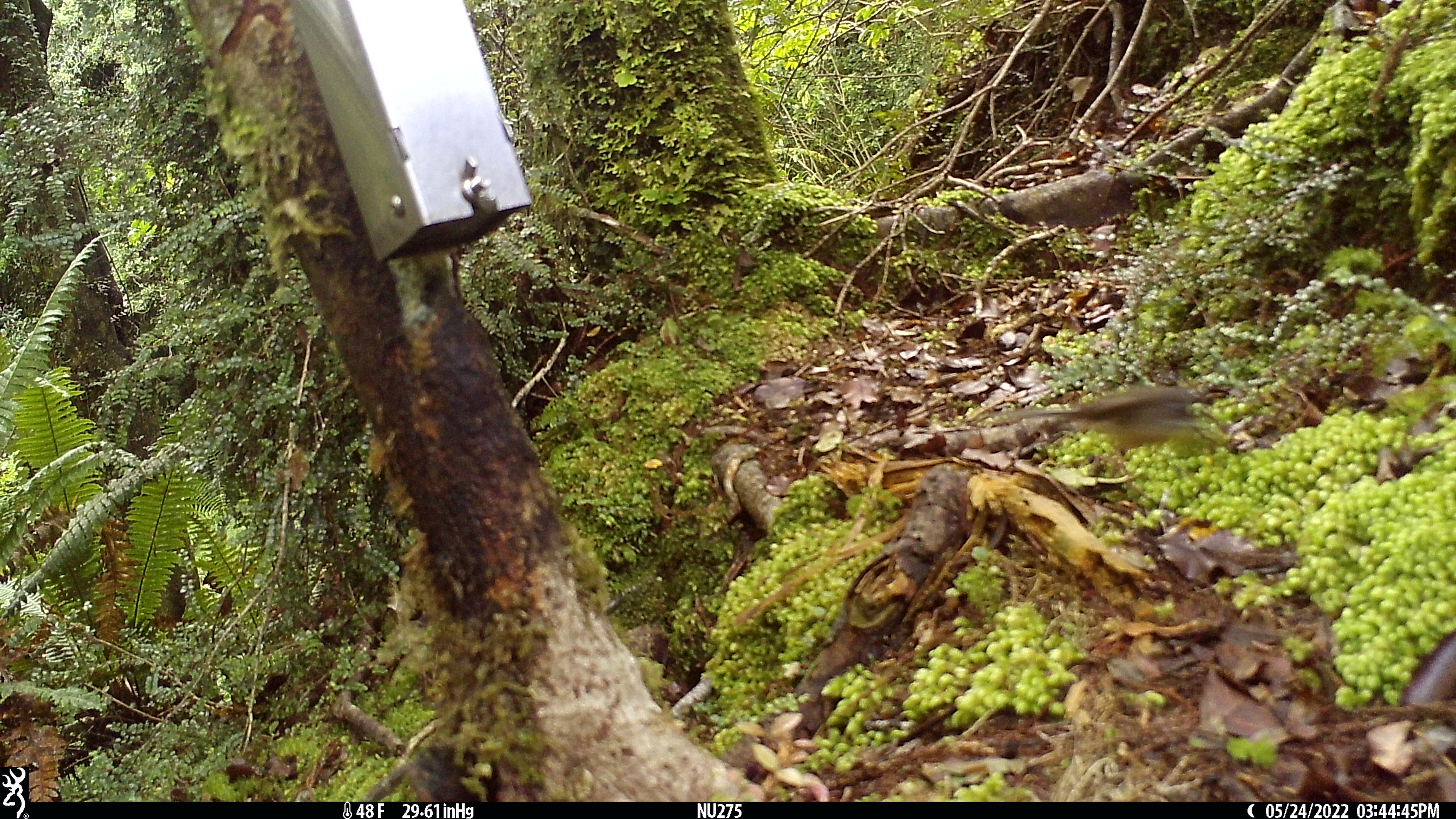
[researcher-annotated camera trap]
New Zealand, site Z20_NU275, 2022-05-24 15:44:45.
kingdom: Animalia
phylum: Chordata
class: Aves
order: Passeriformes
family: Rhipiduridae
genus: Rhipidura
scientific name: Rhipidura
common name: fantails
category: fantail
Fantail (fantails) (Rhipidura).